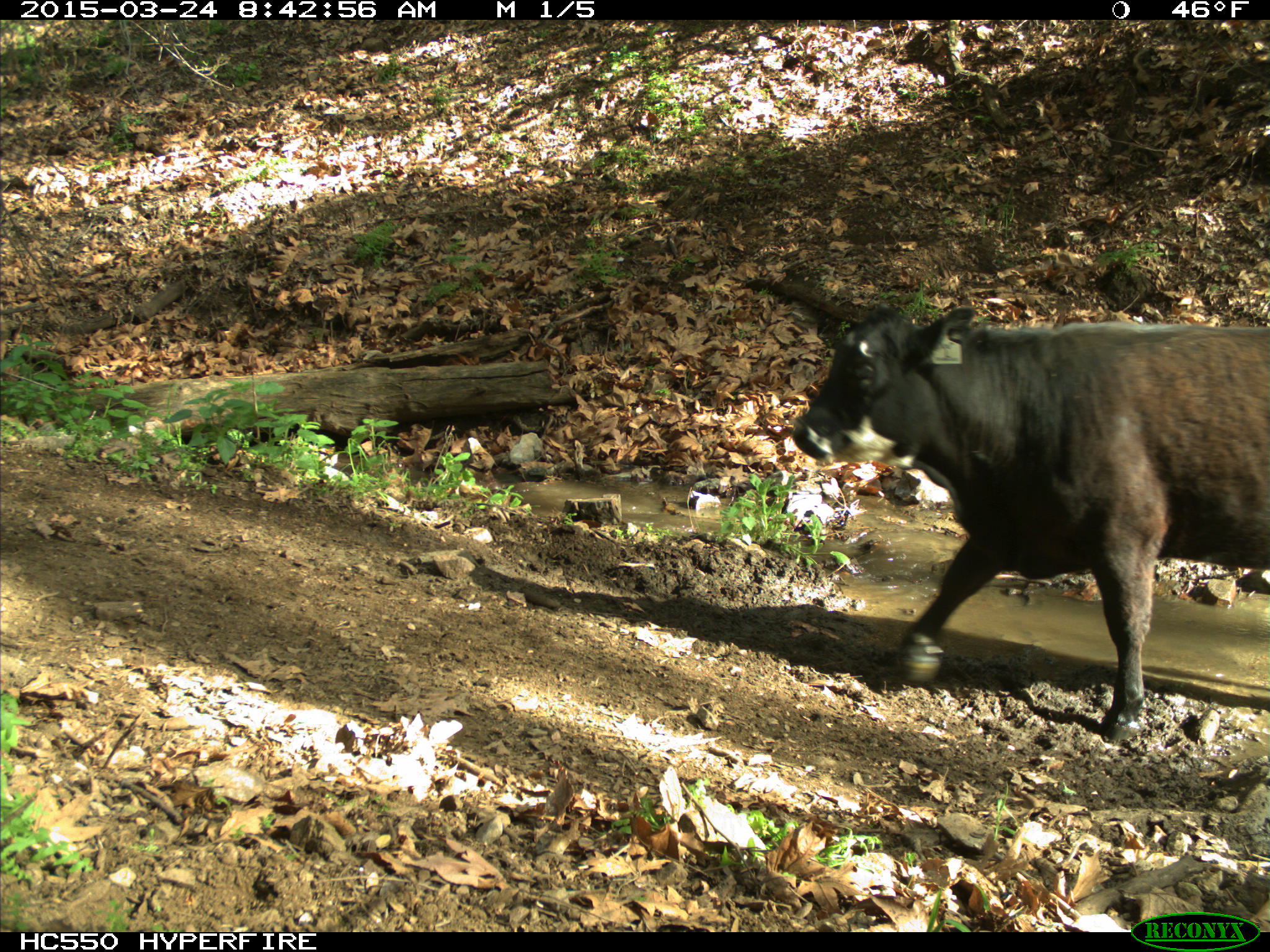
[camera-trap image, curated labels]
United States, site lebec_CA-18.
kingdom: Animalia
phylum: Chordata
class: Mammalia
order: Artiodactyla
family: Bovidae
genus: Bos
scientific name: Bos taurus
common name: domestic cow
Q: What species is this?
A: Bos taurus (domestic cow).